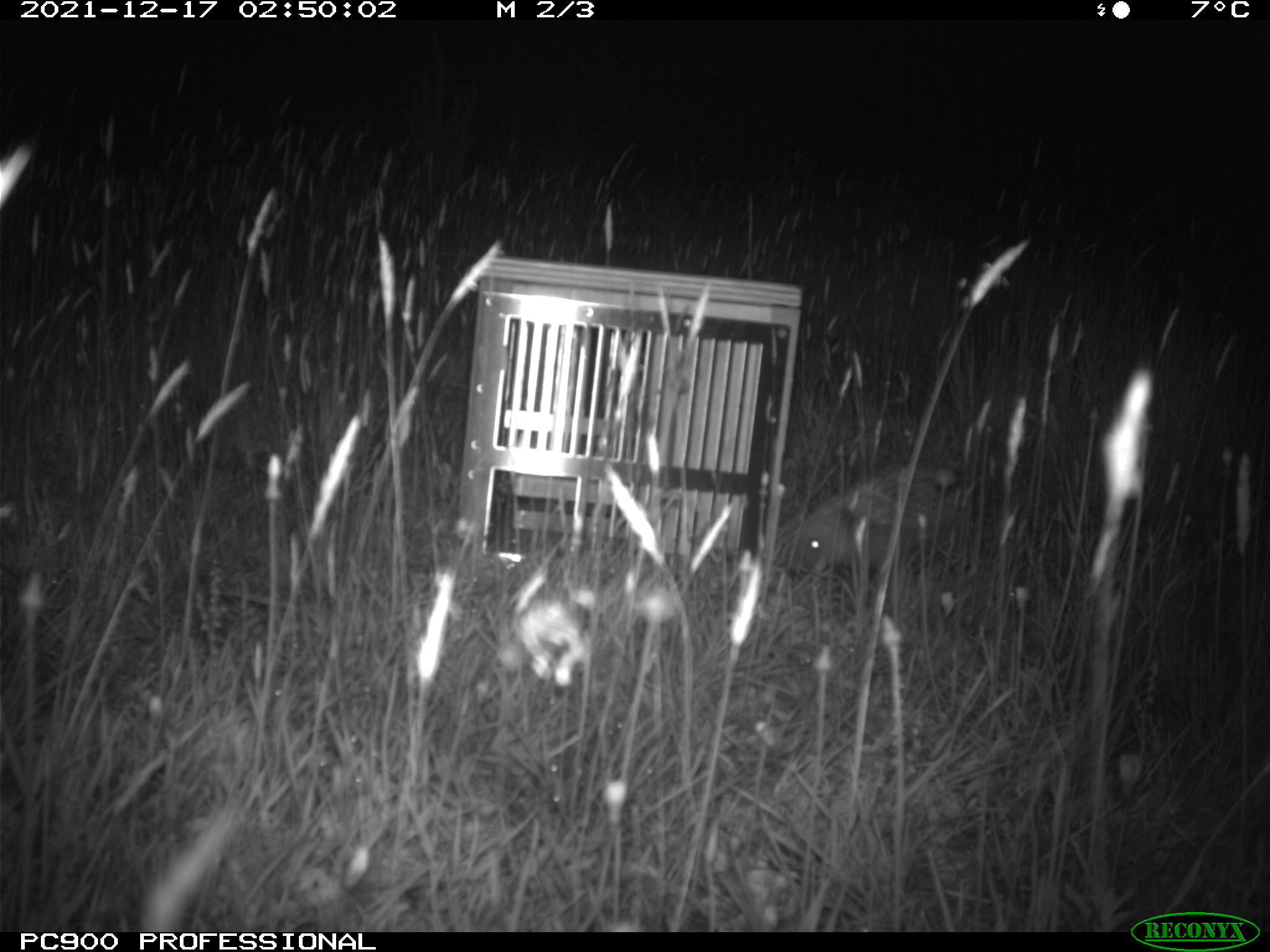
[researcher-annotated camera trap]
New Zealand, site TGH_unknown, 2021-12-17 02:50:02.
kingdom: Animalia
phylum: Chordata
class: Mammalia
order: Eulipotyphla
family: Erinaceidae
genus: Erinaceus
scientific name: Erinaceus europaeus europaeus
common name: european hedgehog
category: hedgehog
Hedgehog (european hedgehog) (Erinaceus europaeus europaeus).